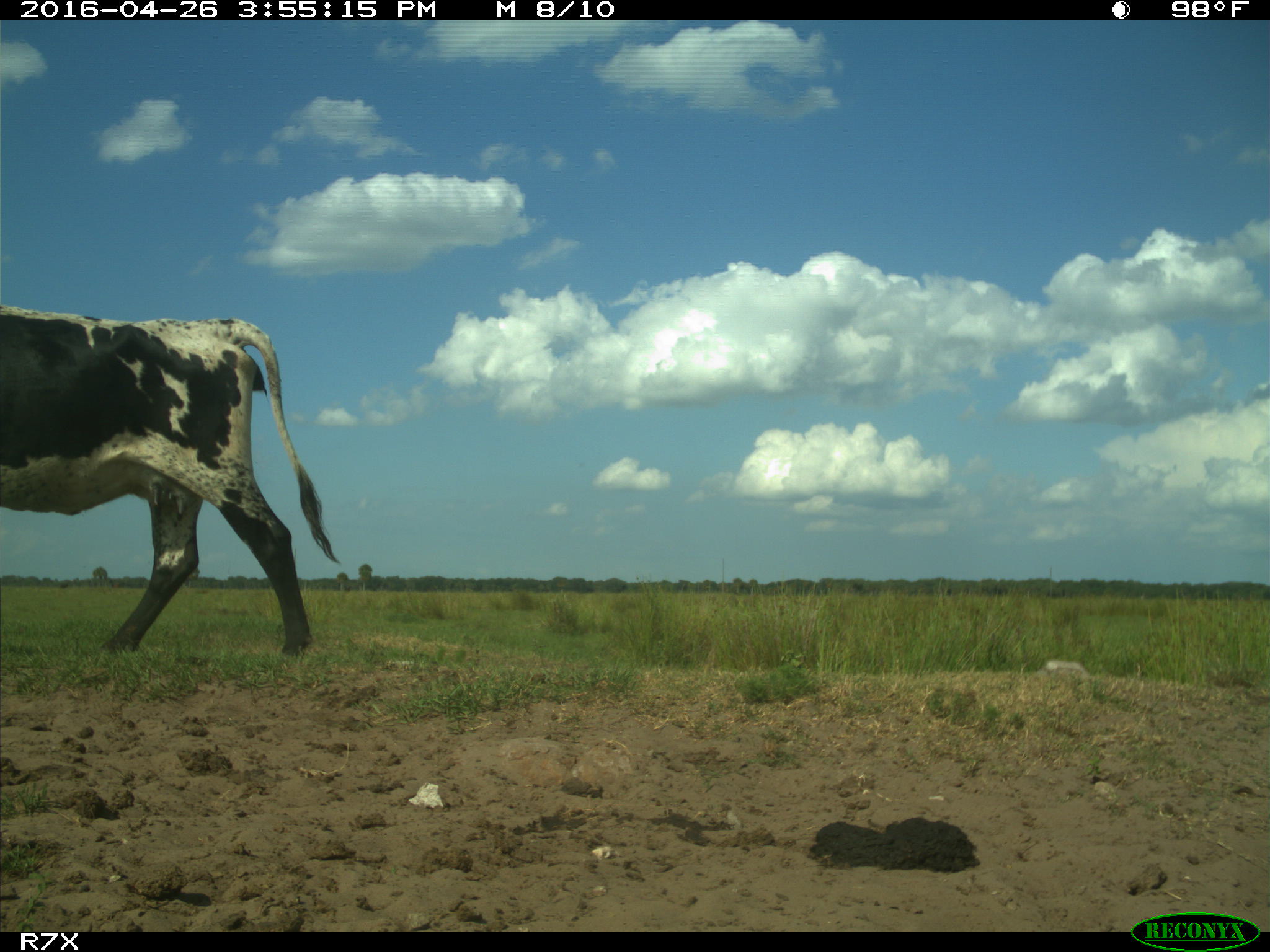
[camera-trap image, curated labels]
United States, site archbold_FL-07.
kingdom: Animalia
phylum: Chordata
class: Mammalia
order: Artiodactyla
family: Bovidae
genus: Bos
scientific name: Bos taurus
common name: domestic cow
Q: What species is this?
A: Bos taurus (domestic cow).